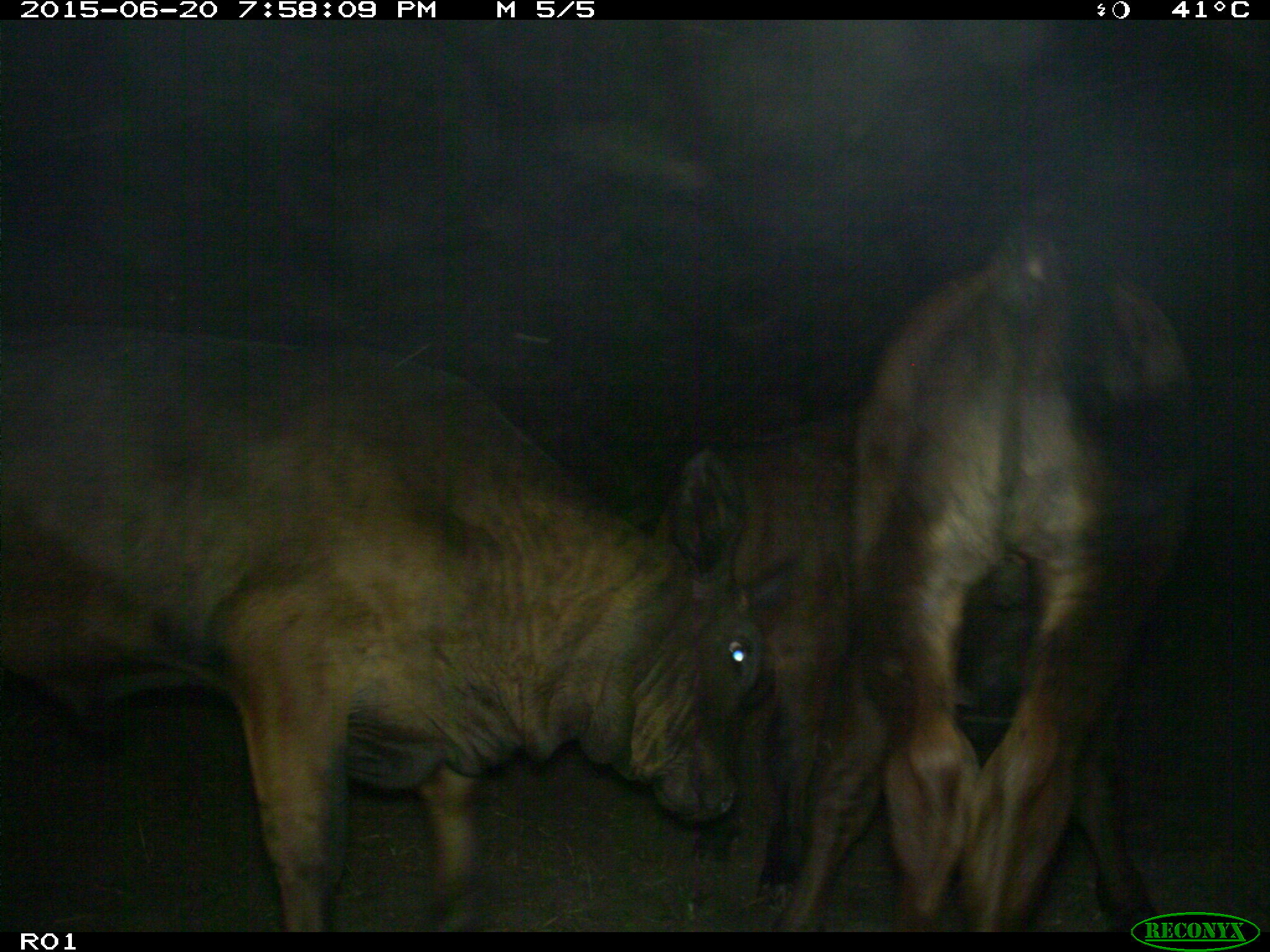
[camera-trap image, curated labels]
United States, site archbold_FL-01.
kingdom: Animalia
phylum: Chordata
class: Mammalia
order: Artiodactyla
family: Bovidae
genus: Bos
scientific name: Bos taurus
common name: domestic cow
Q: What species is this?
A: Bos taurus (domestic cow).